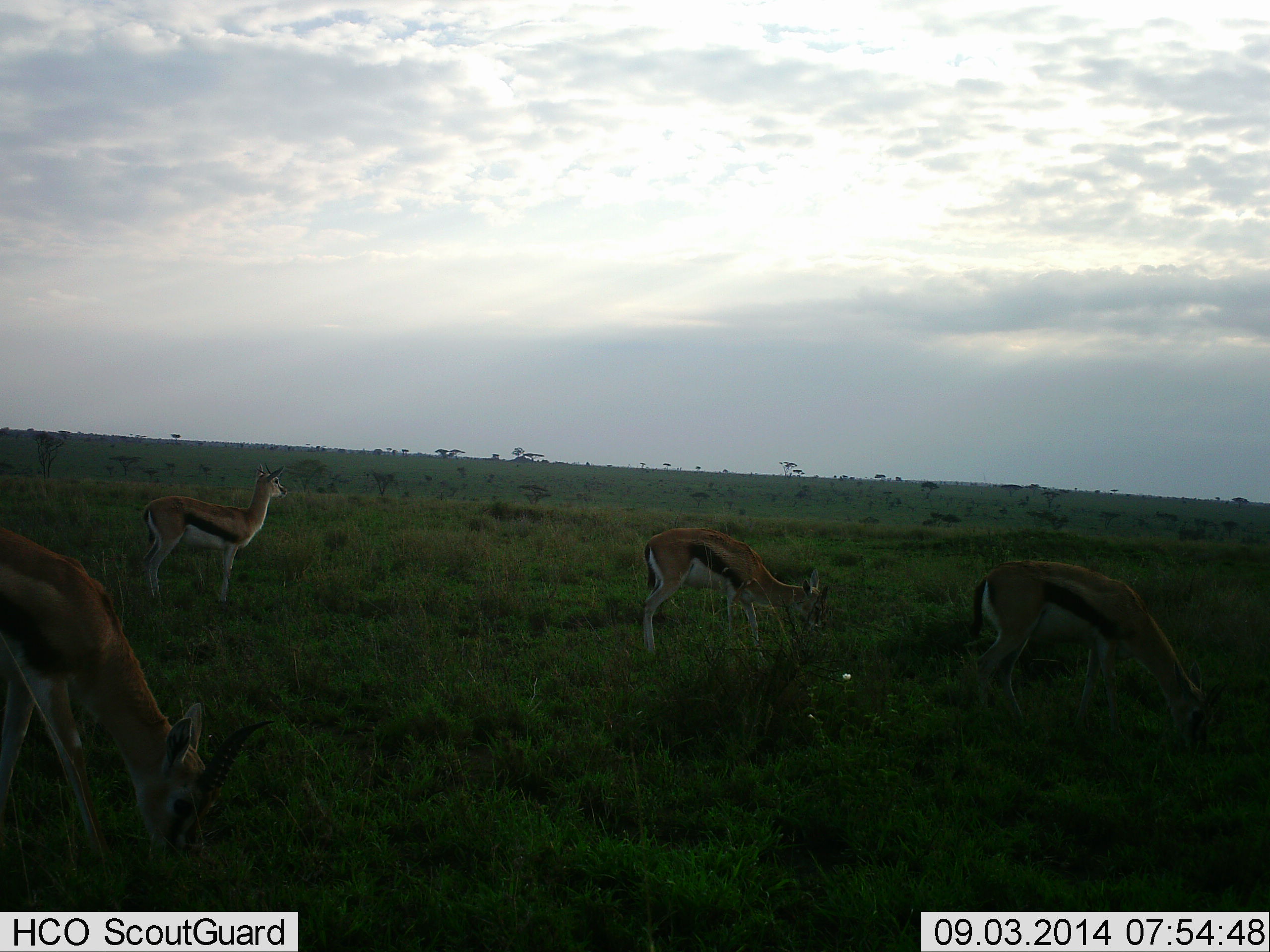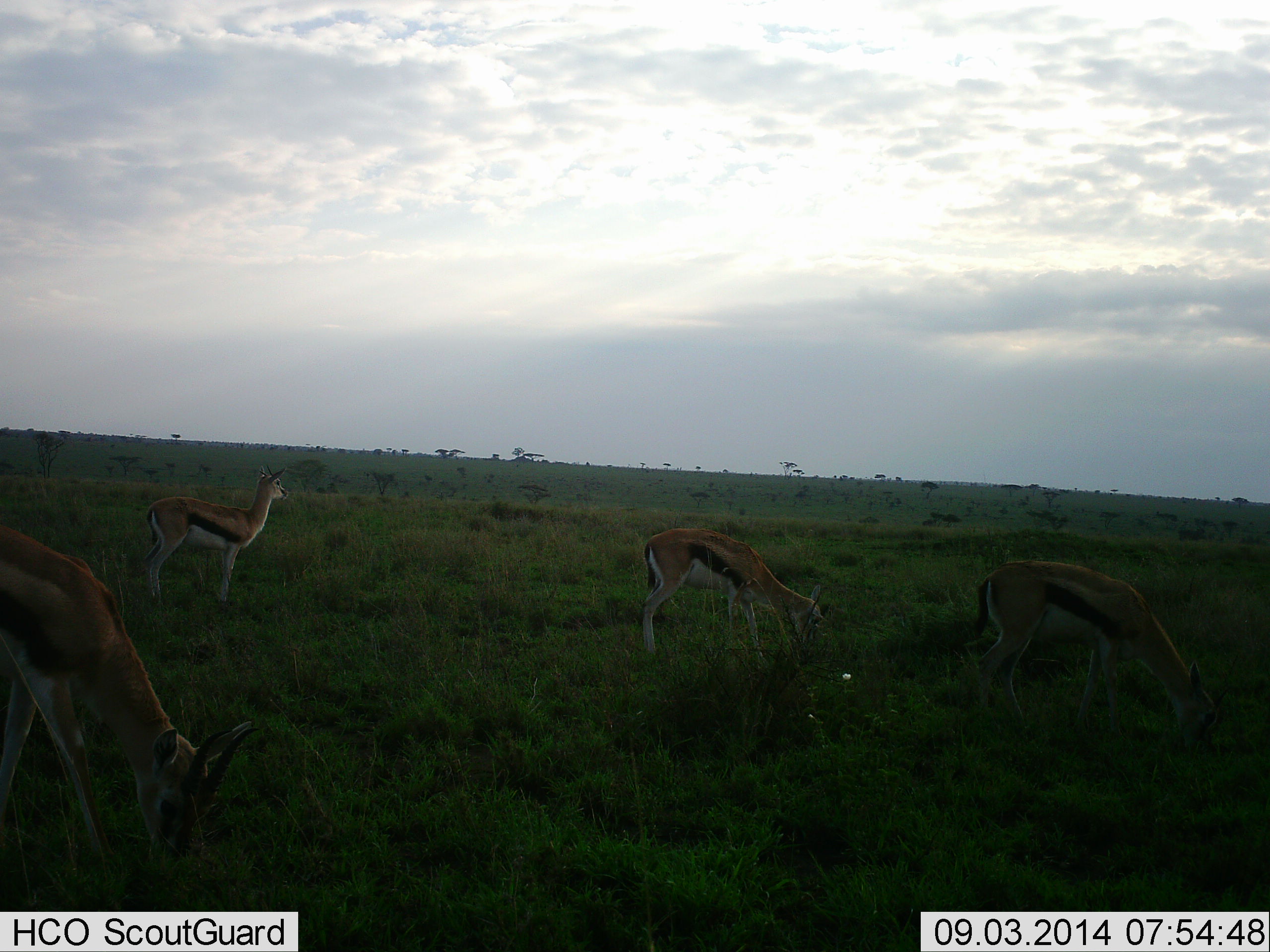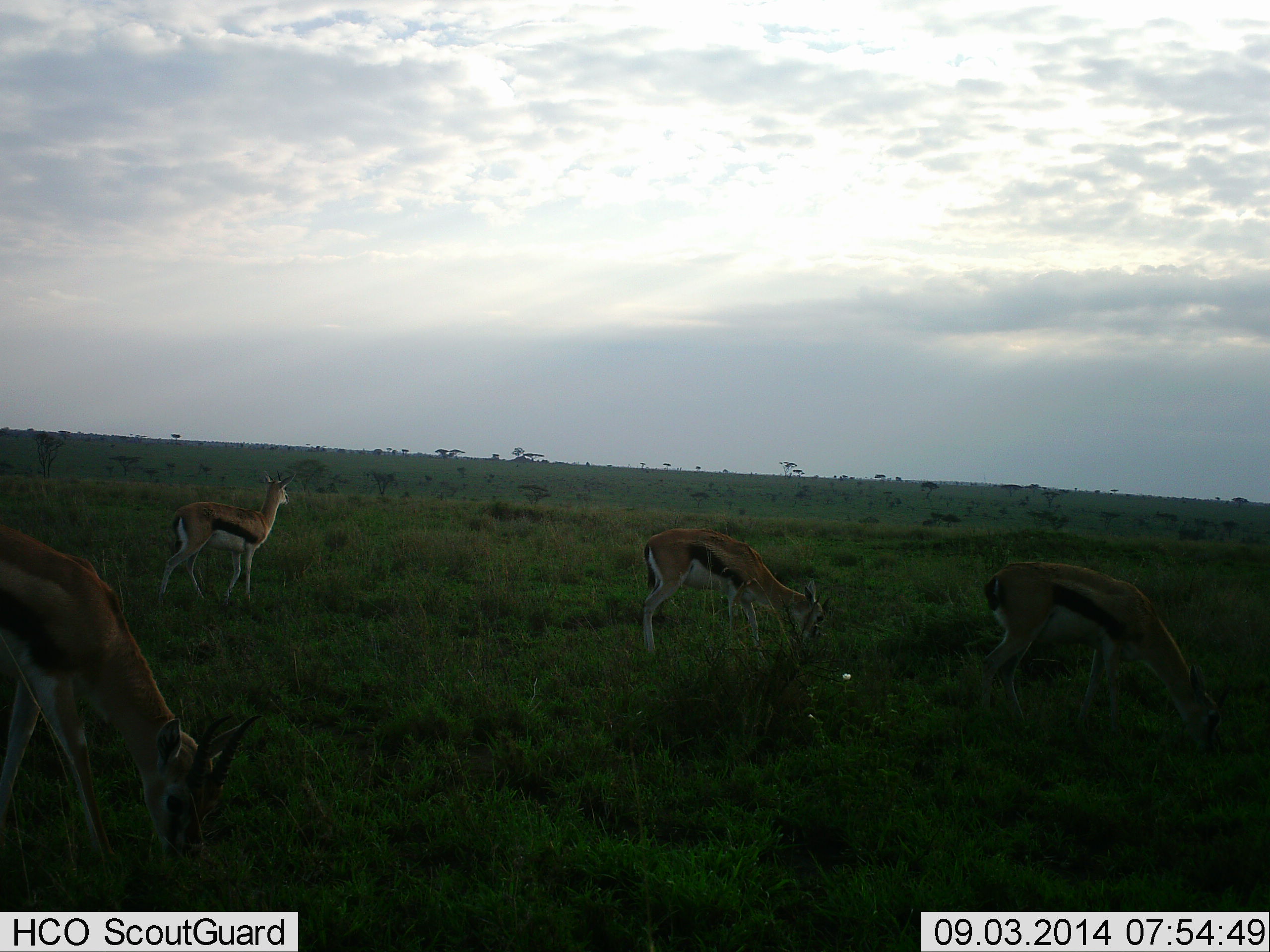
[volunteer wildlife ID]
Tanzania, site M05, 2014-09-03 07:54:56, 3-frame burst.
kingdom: Animalia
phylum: Chordata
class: Mammalia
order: Artiodactyla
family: Bovidae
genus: Eudorcas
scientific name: Eudorcas thomsonii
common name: thomson's gazelle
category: gazellethomsons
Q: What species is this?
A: Gazellethomsons (thomson's gazelle) (Eudorcas thomsonii).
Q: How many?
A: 4.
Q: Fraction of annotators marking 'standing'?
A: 40%.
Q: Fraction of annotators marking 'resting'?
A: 10%.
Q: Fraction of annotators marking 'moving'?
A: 0%.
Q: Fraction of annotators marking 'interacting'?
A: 0%.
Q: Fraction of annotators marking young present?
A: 0%.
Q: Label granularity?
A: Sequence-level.